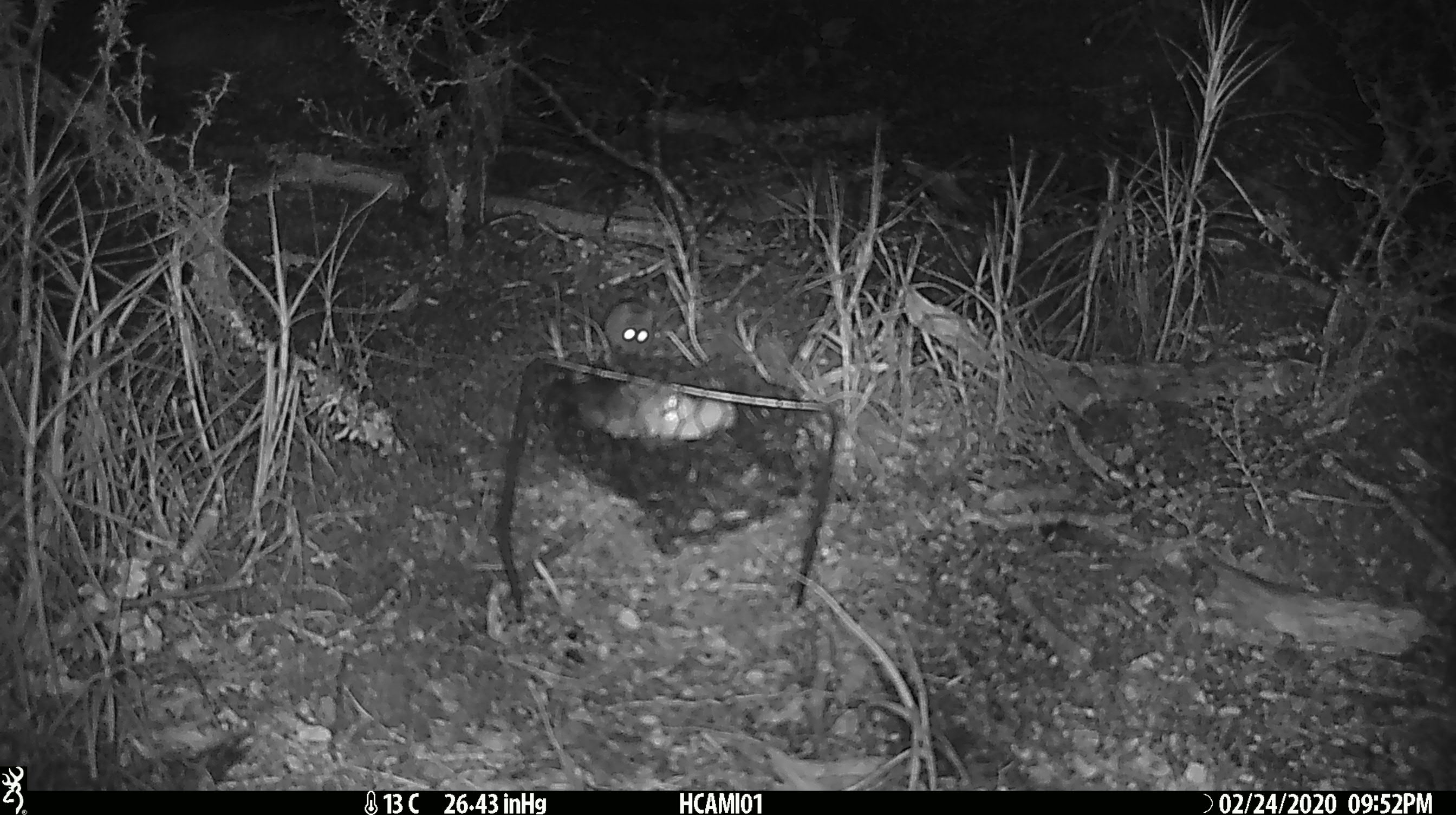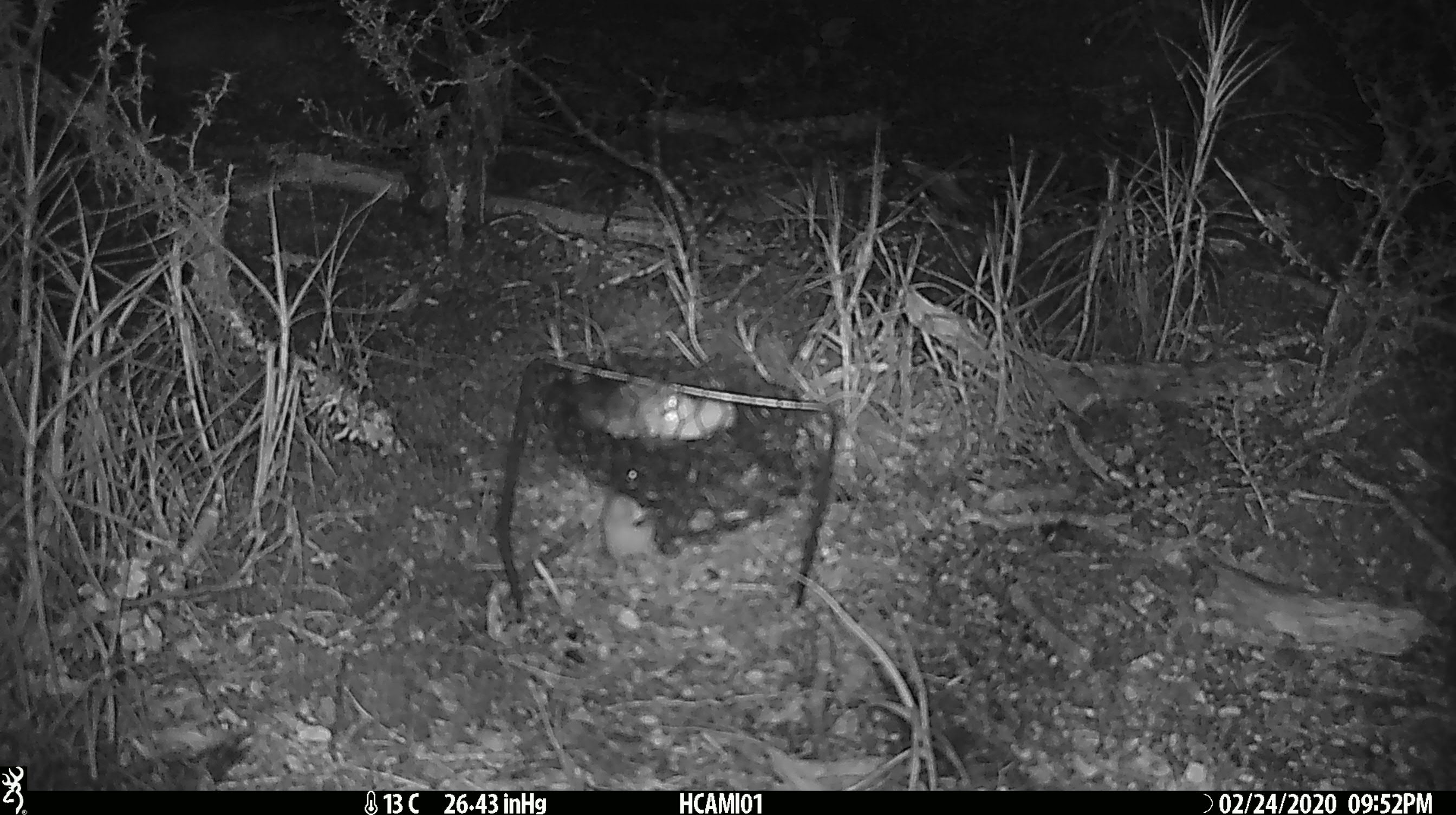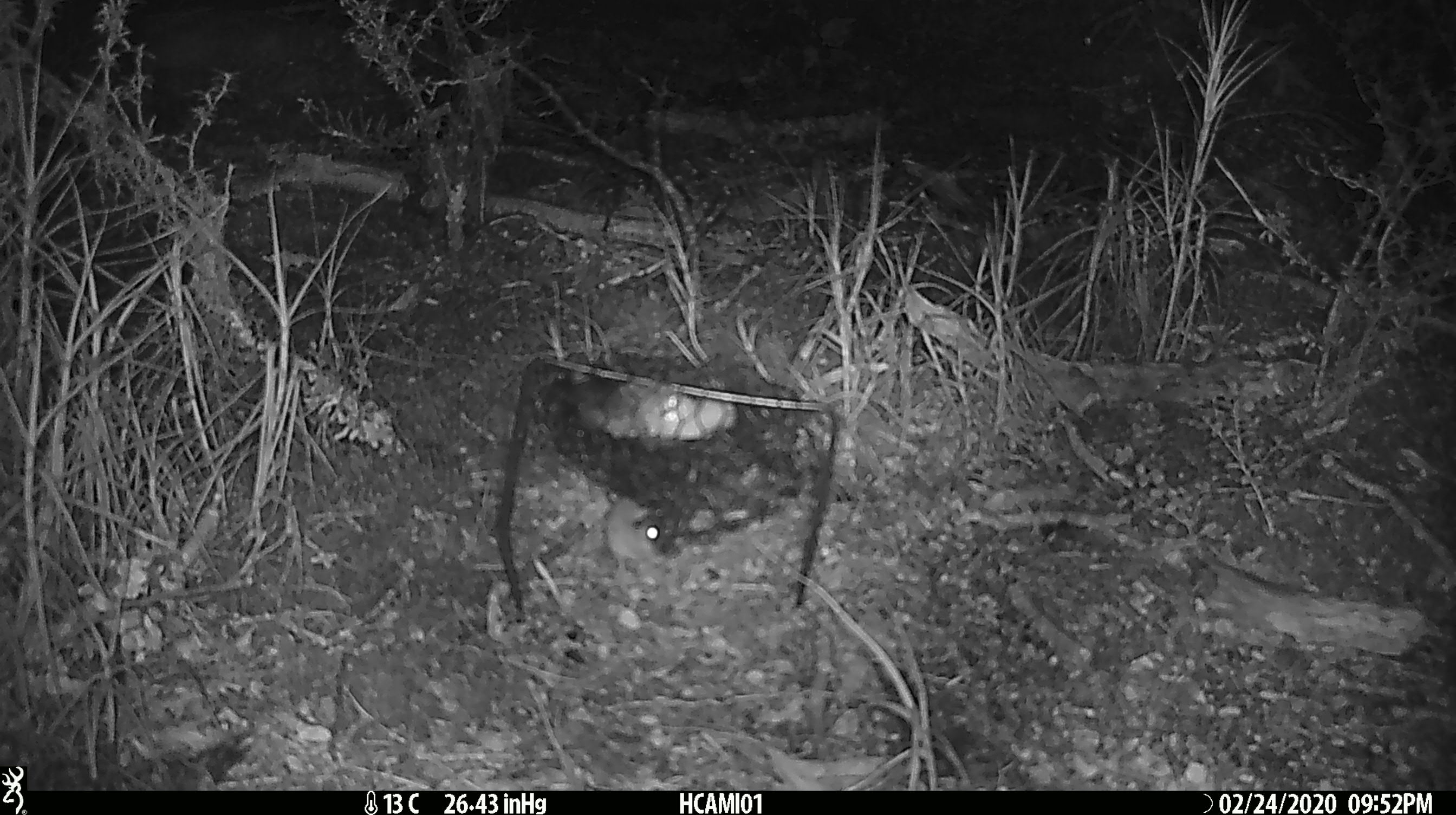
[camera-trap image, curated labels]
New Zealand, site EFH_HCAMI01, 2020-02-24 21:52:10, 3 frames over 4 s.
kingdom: Animalia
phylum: Chordata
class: Mammalia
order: Rodentia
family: Muridae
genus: Mus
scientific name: Mus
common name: mouse